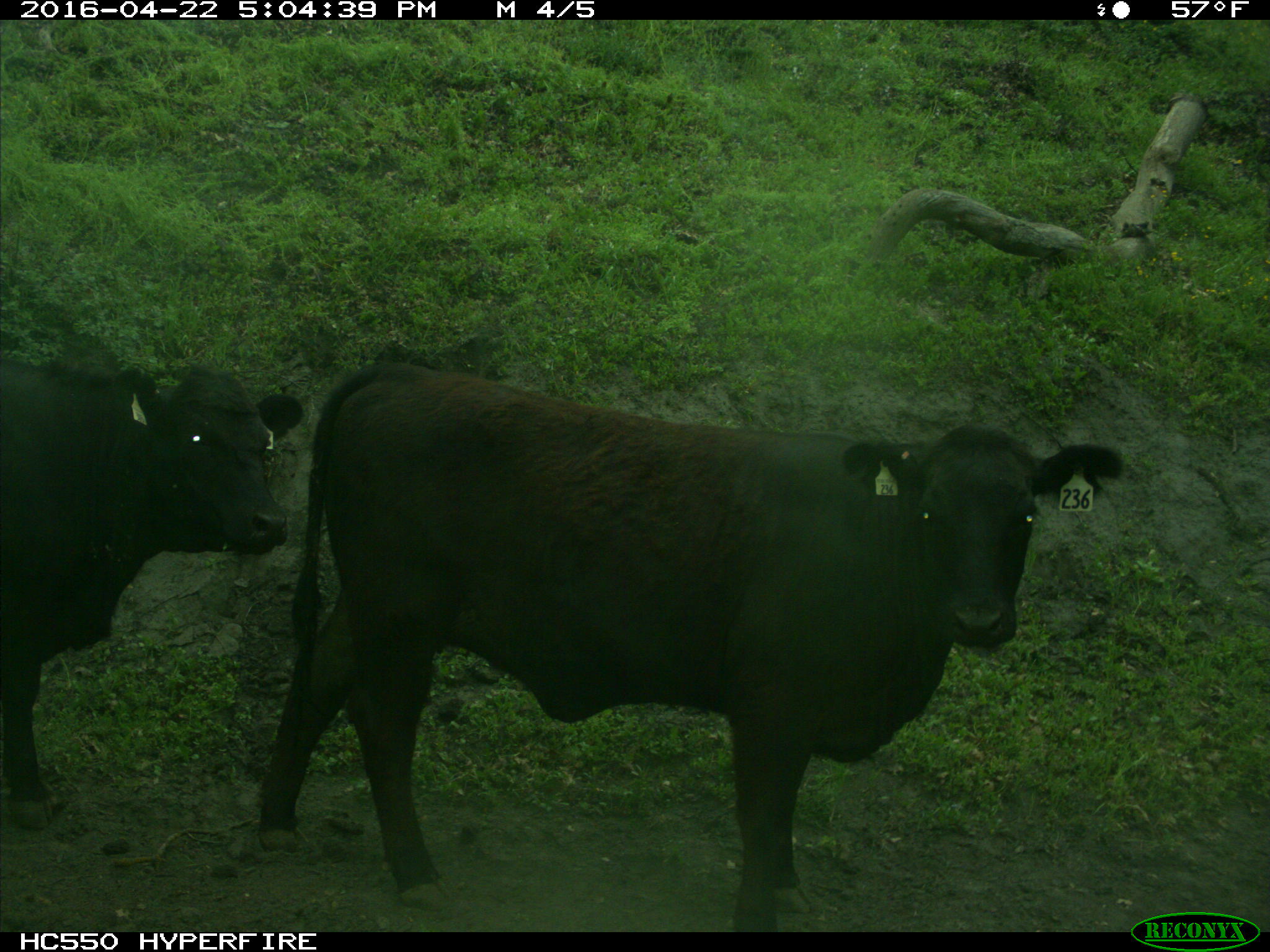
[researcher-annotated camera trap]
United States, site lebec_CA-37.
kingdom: Animalia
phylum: Chordata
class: Mammalia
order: Artiodactyla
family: Bovidae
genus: Bos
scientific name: Bos taurus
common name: domestic cow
Bos taurus (domestic cow).